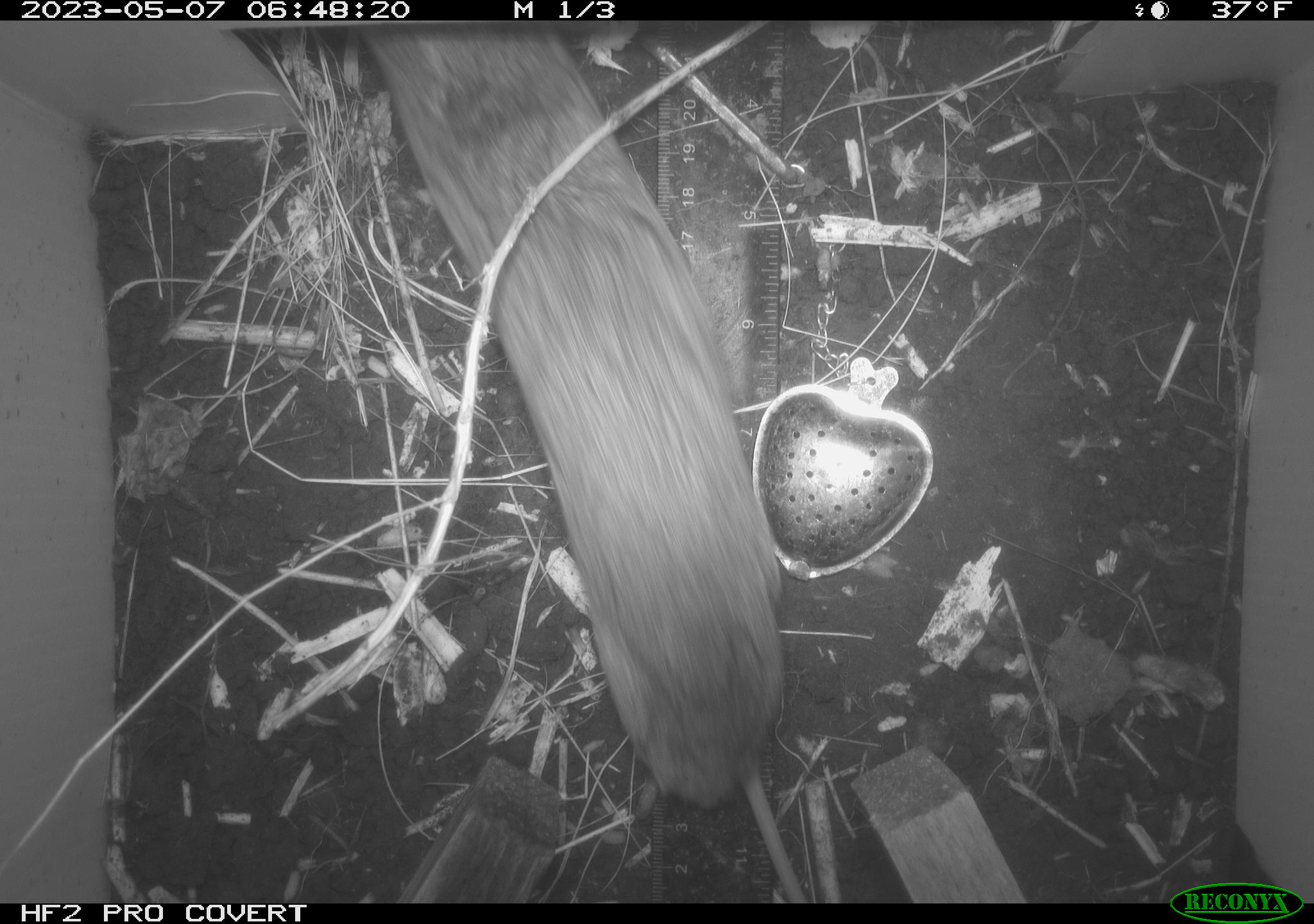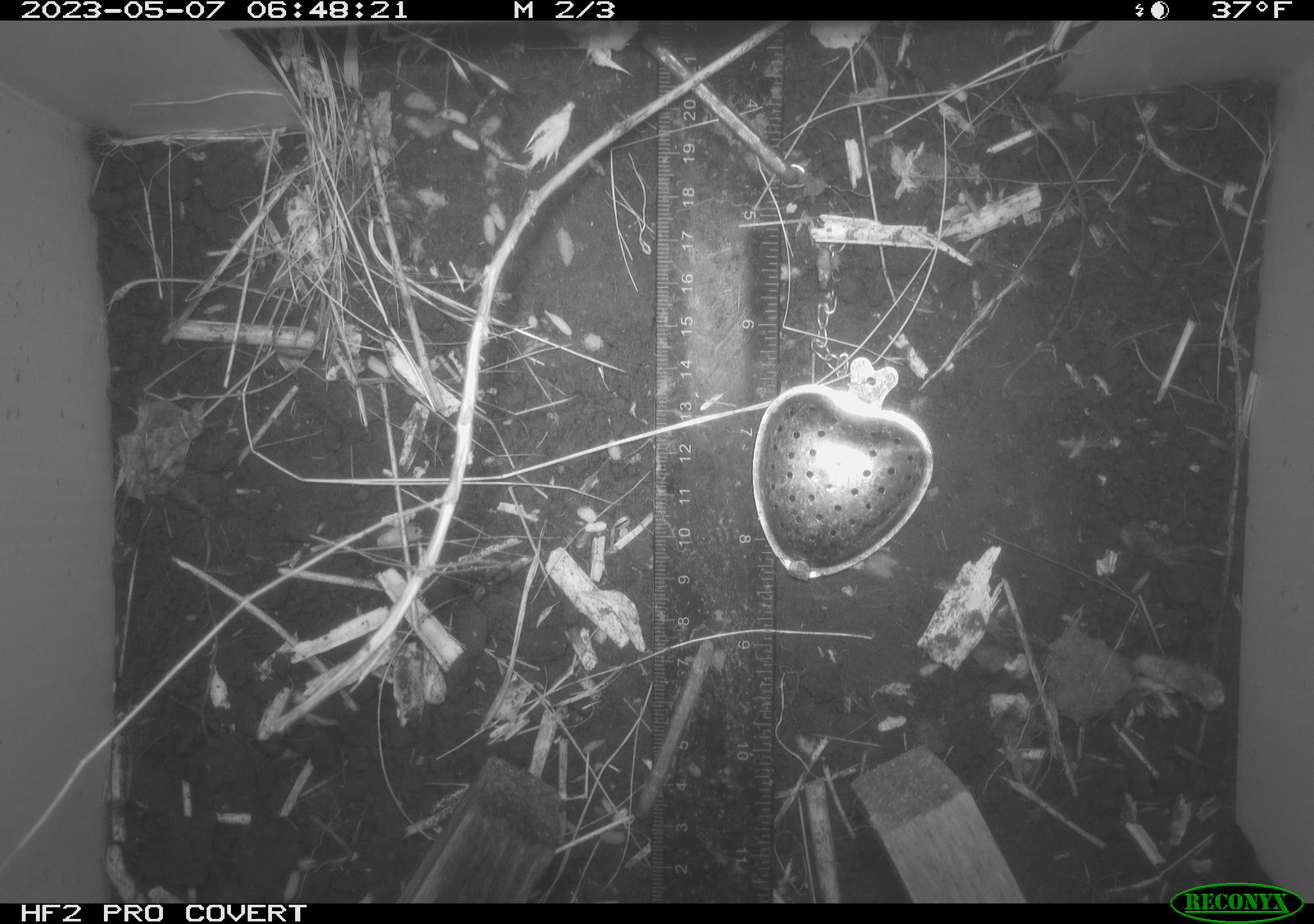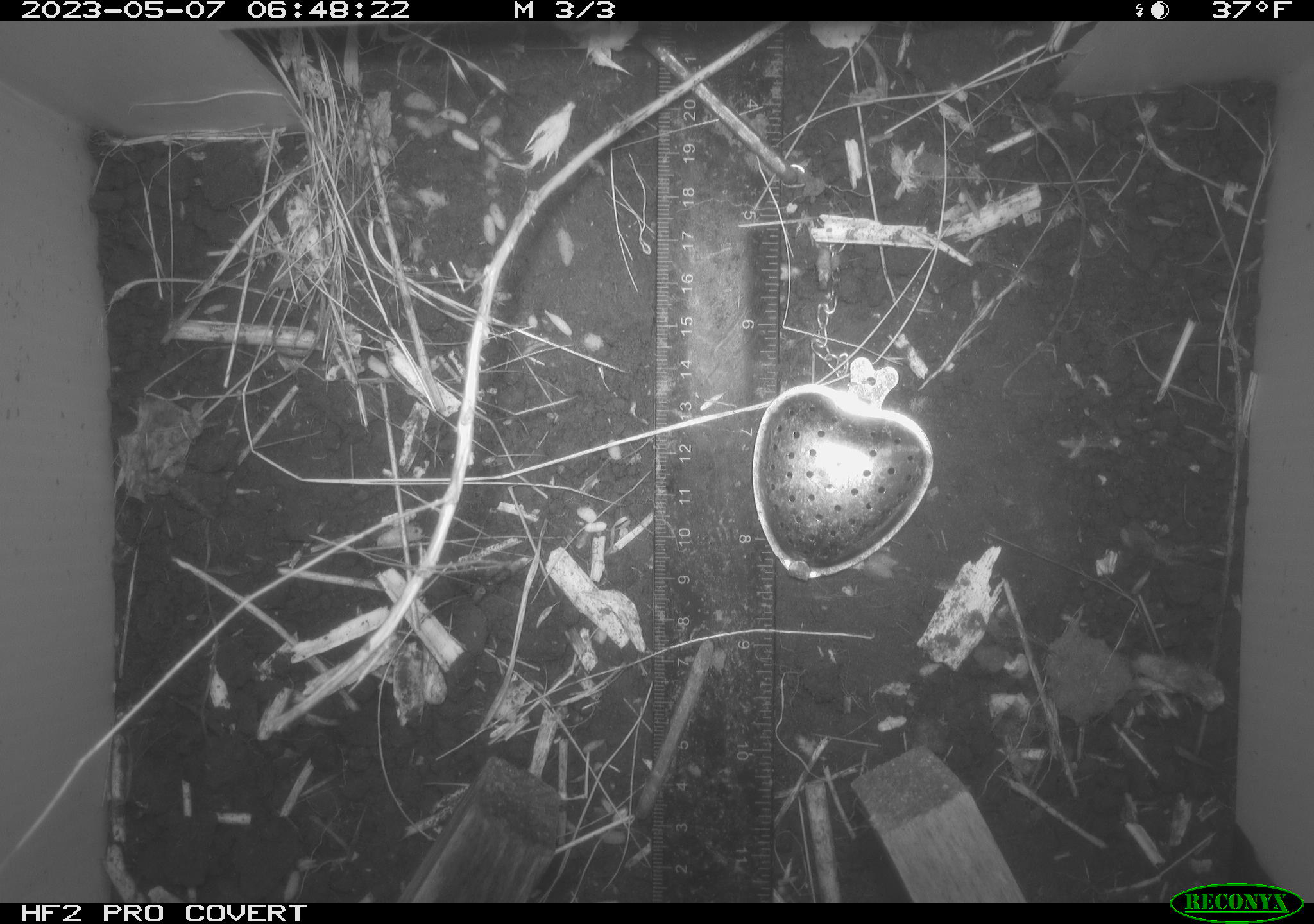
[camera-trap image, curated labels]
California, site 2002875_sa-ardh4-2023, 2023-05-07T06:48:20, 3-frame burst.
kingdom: Animalia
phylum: Chordata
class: Mammalia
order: Rodentia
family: Cricetidae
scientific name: Arvicolinae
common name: voles, lemmings, and muskrats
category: arvicolinae subfamily